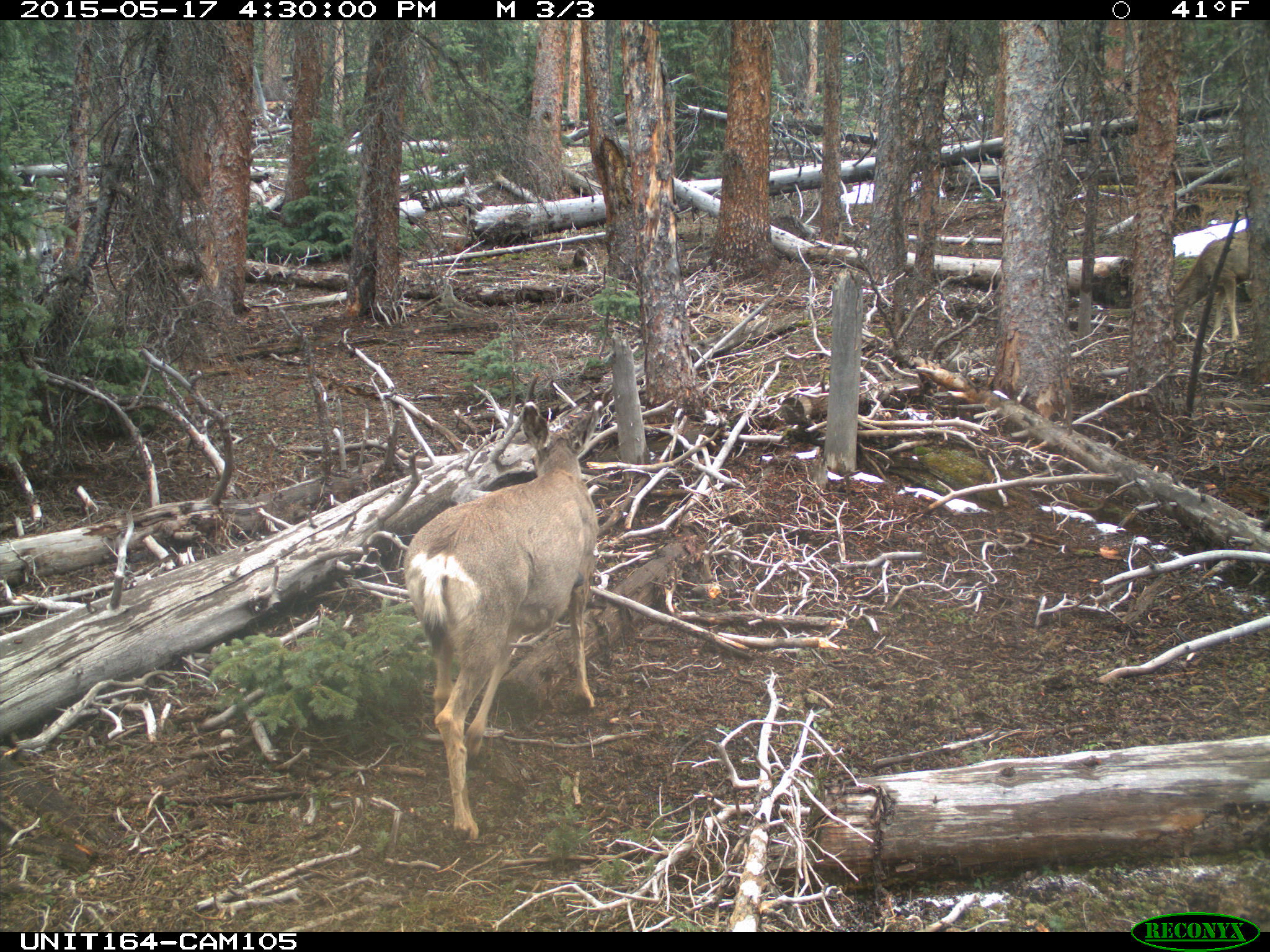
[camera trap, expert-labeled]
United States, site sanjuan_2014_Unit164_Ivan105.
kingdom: Animalia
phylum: Chordata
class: Mammalia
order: Artiodactyla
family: Cervidae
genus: Odocoileus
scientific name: Odocoileus hemionus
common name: mule deer